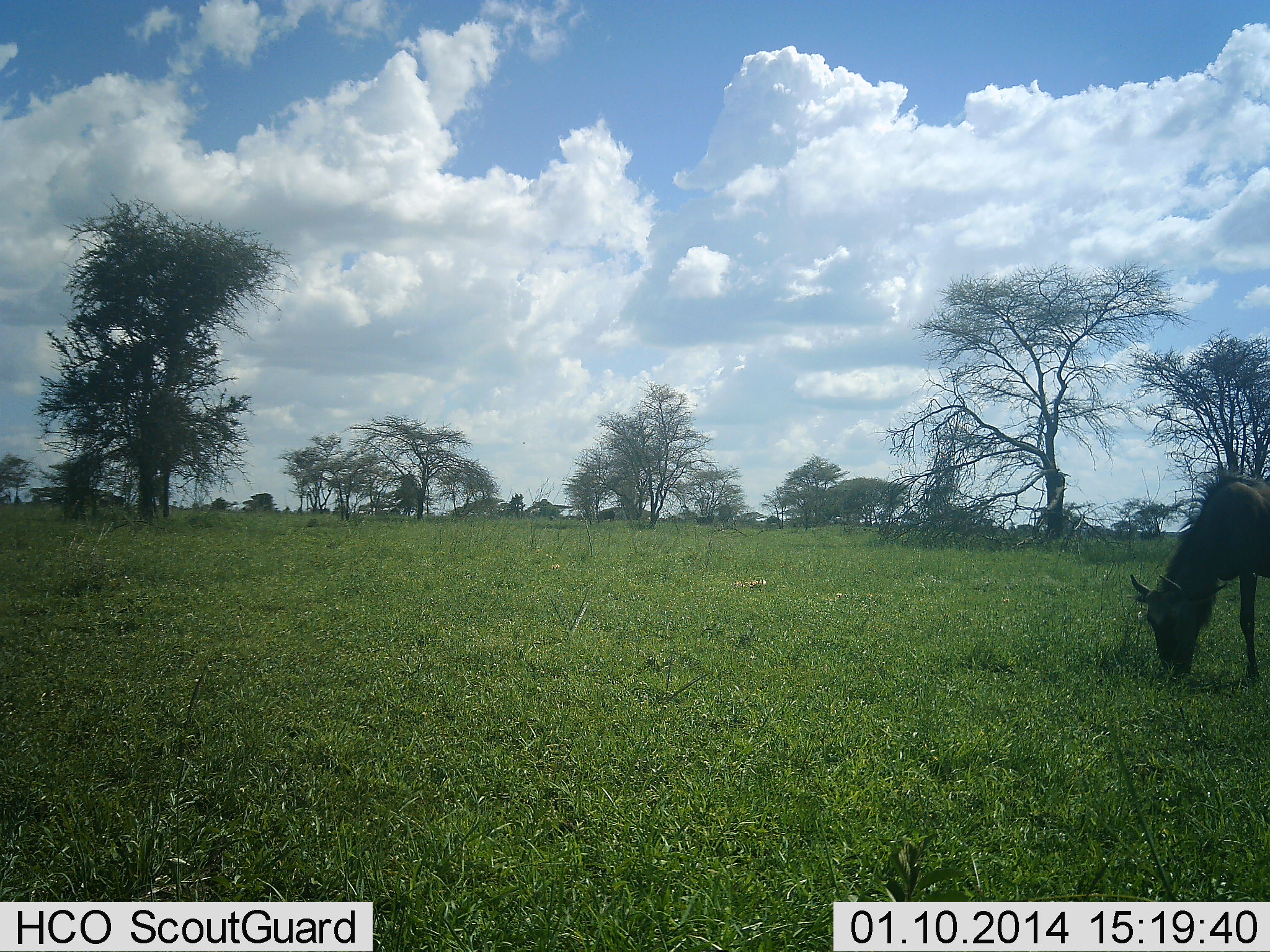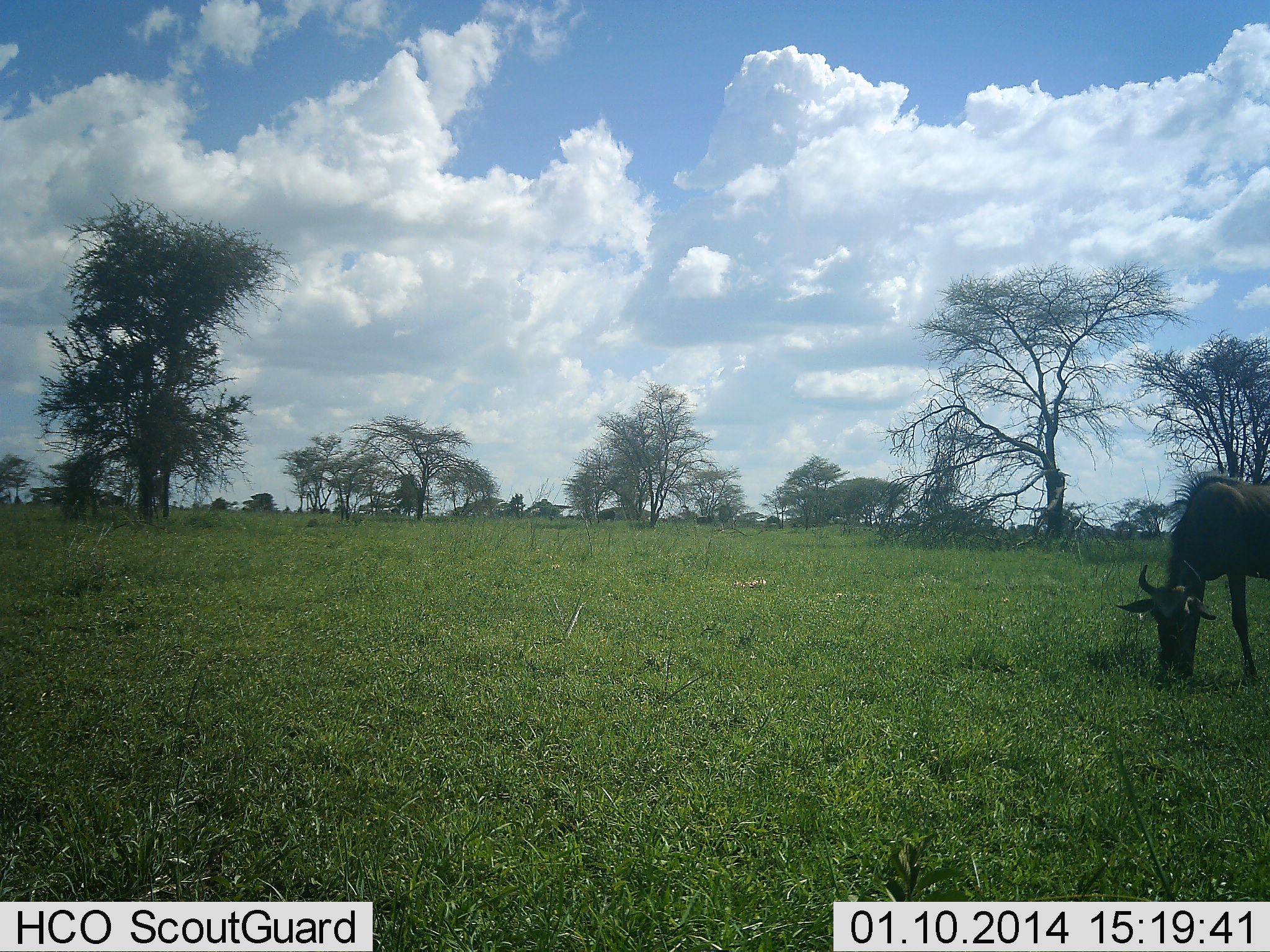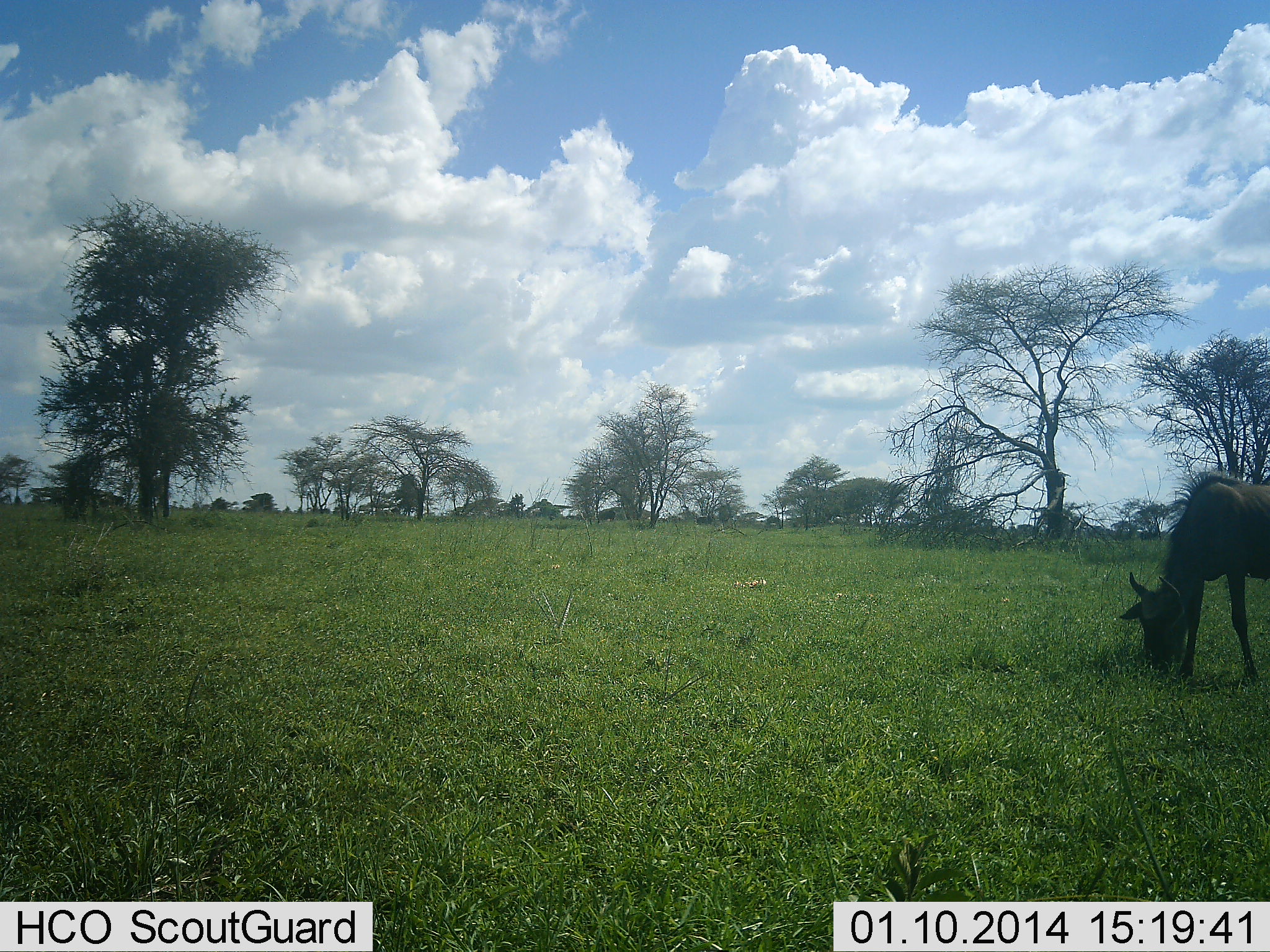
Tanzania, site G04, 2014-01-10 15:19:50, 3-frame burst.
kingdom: Animalia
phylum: Chordata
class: Mammalia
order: Artiodactyla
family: Bovidae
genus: Connochaetes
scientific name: Connochaetes taurinus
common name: blue wildebeest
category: wildebeest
Wildebeest (blue wildebeest) (Connochaetes taurinus), count 1. Behavior (volunteer vote fractions): standing 22%, resting 0%, moving 0%, interacting 0%. Young present (vote fraction): 0%. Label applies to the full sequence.